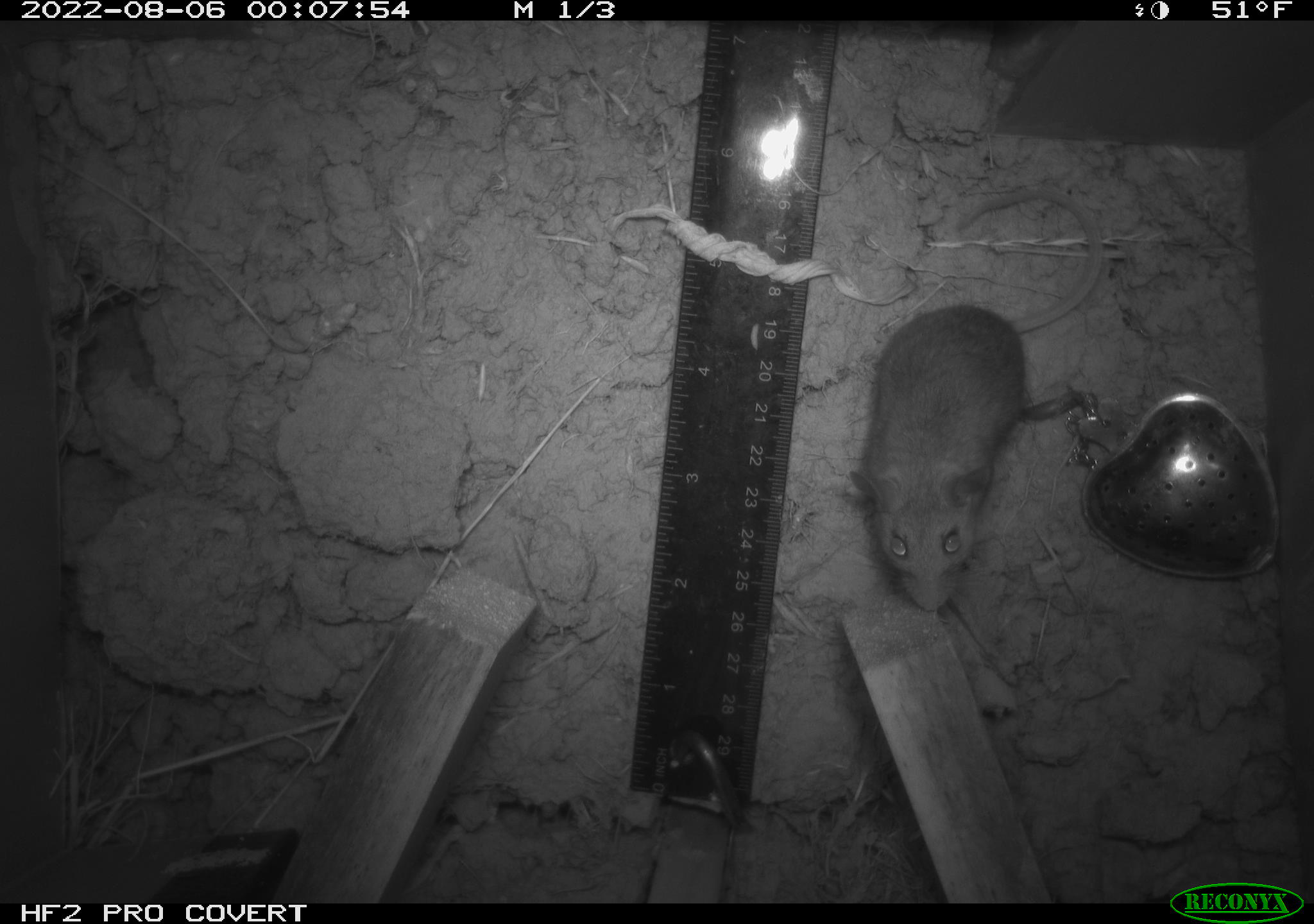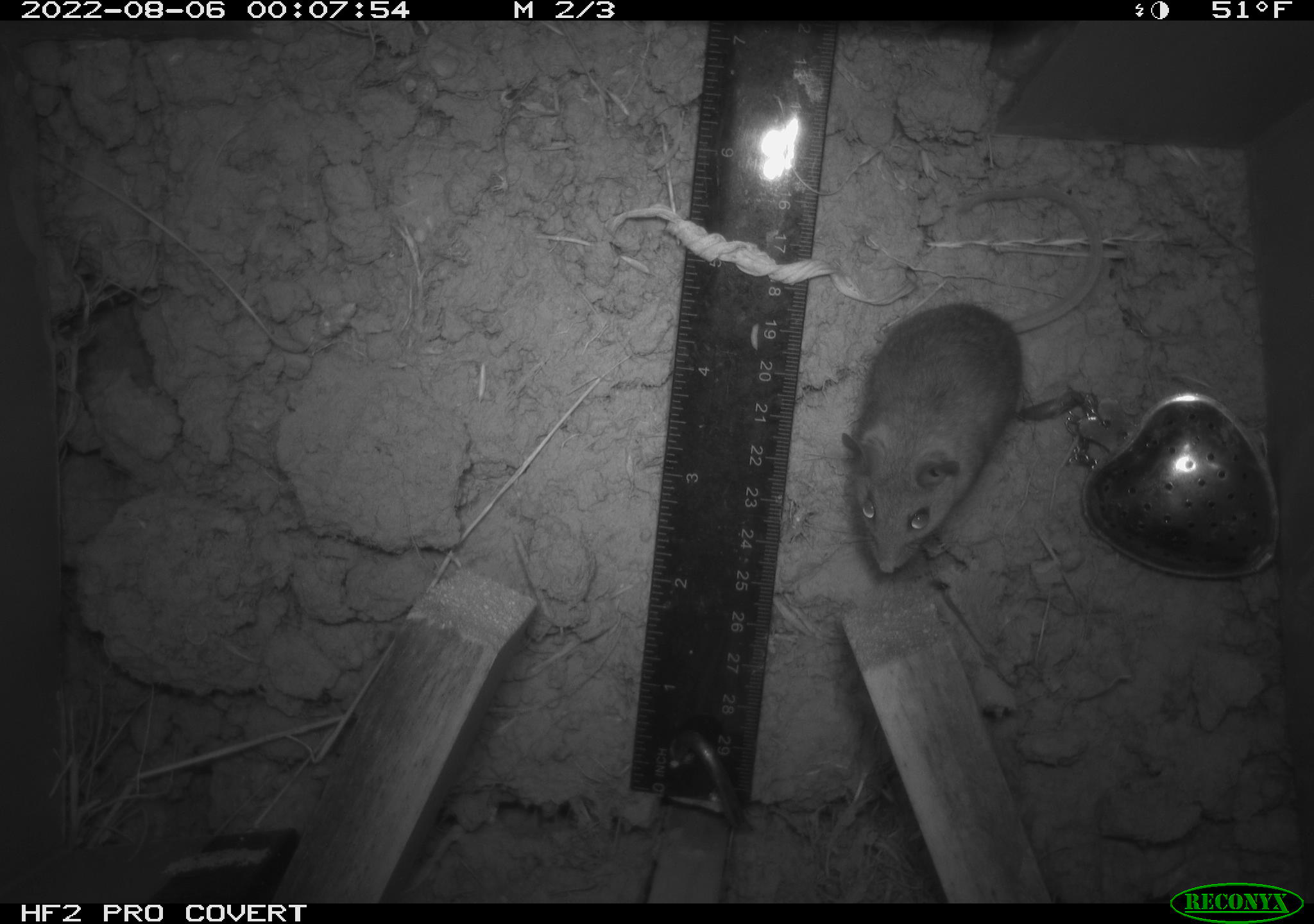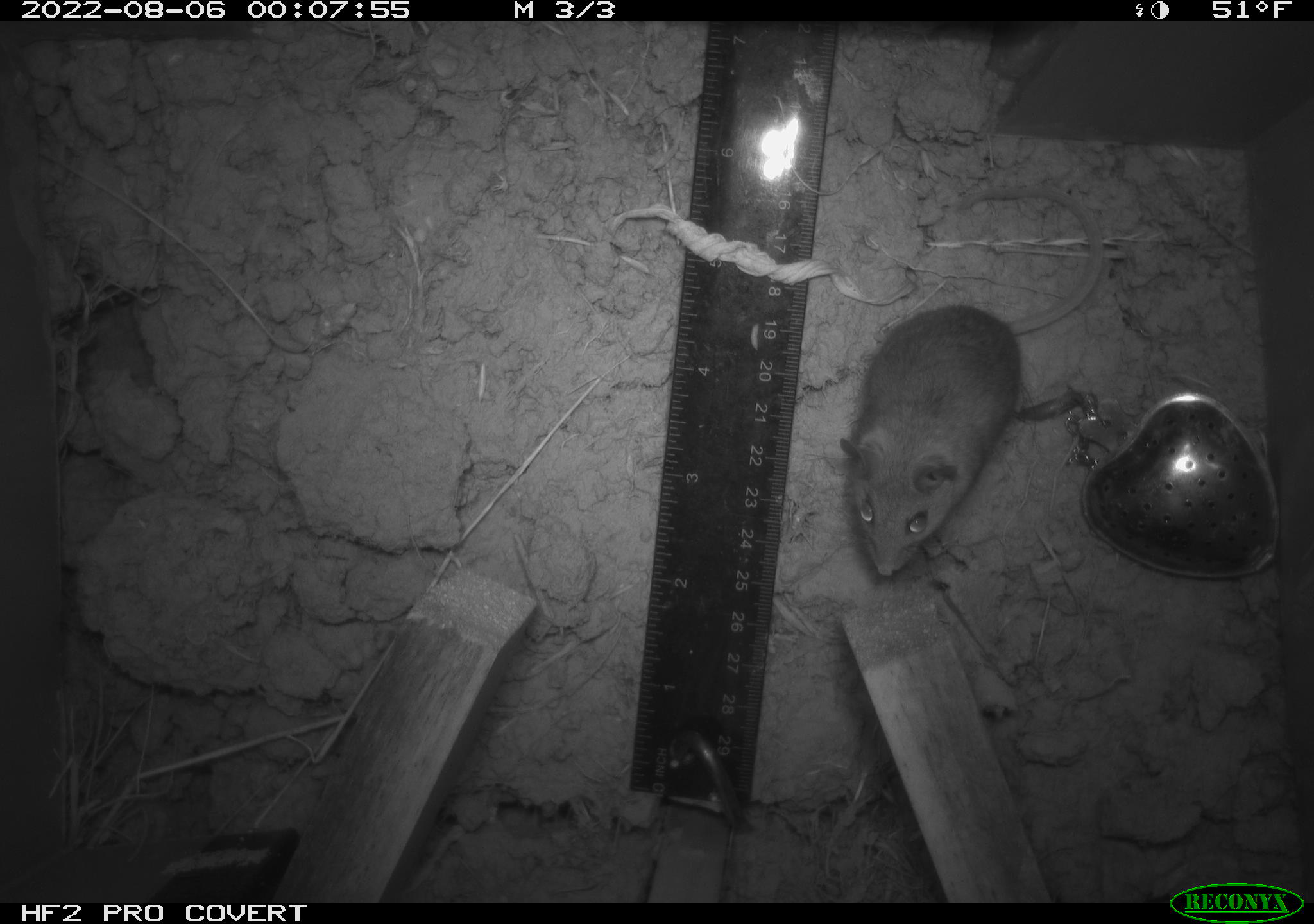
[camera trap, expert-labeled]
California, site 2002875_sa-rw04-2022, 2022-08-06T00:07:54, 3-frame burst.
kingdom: Animalia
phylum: Chordata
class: Mammalia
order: Rodentia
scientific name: Rodentia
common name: mouse species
Mouse species (Rodentia).